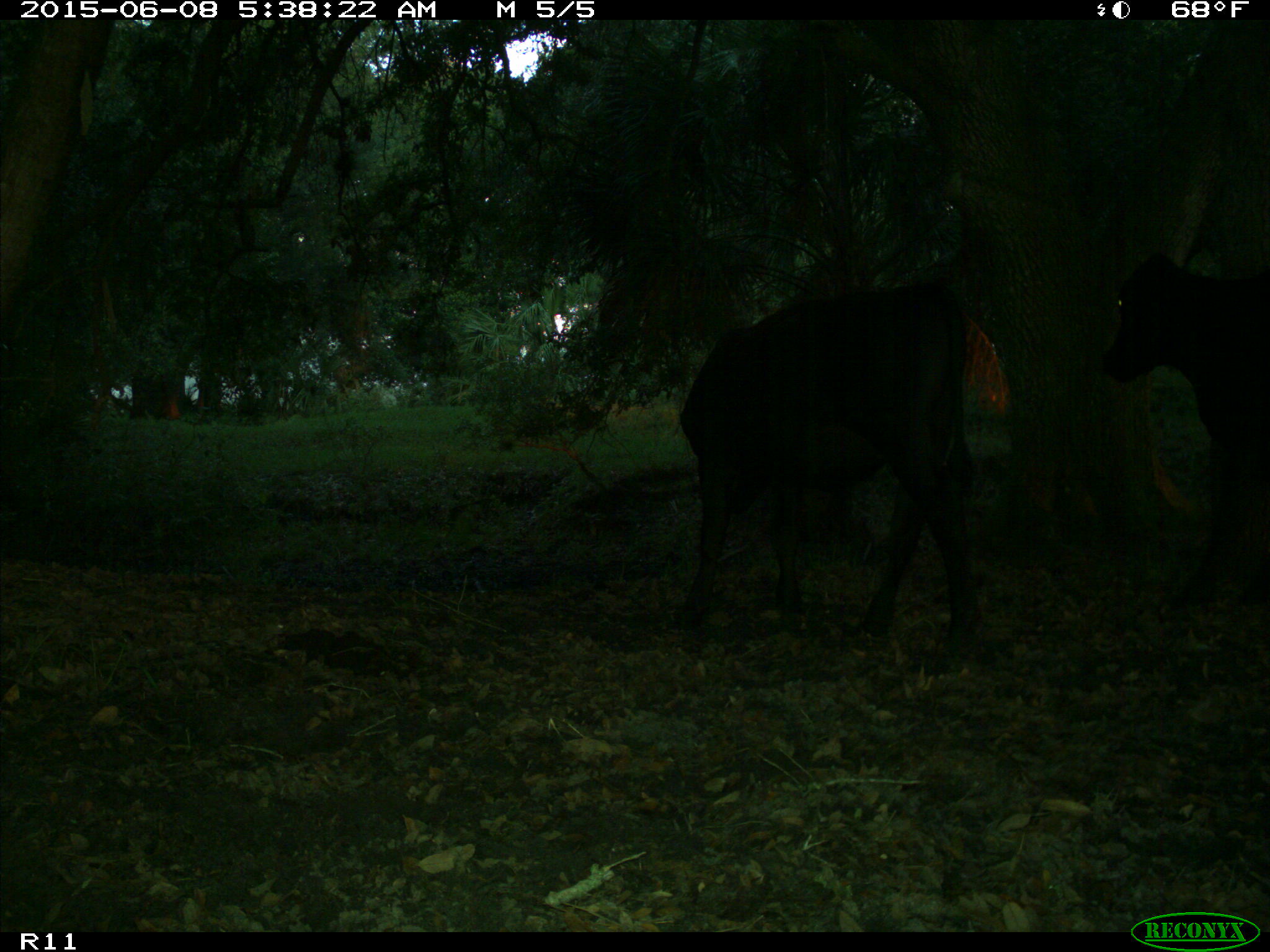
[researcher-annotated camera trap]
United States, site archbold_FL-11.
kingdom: Animalia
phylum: Chordata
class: Mammalia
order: Artiodactyla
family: Bovidae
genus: Bos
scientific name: Bos taurus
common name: domestic cow